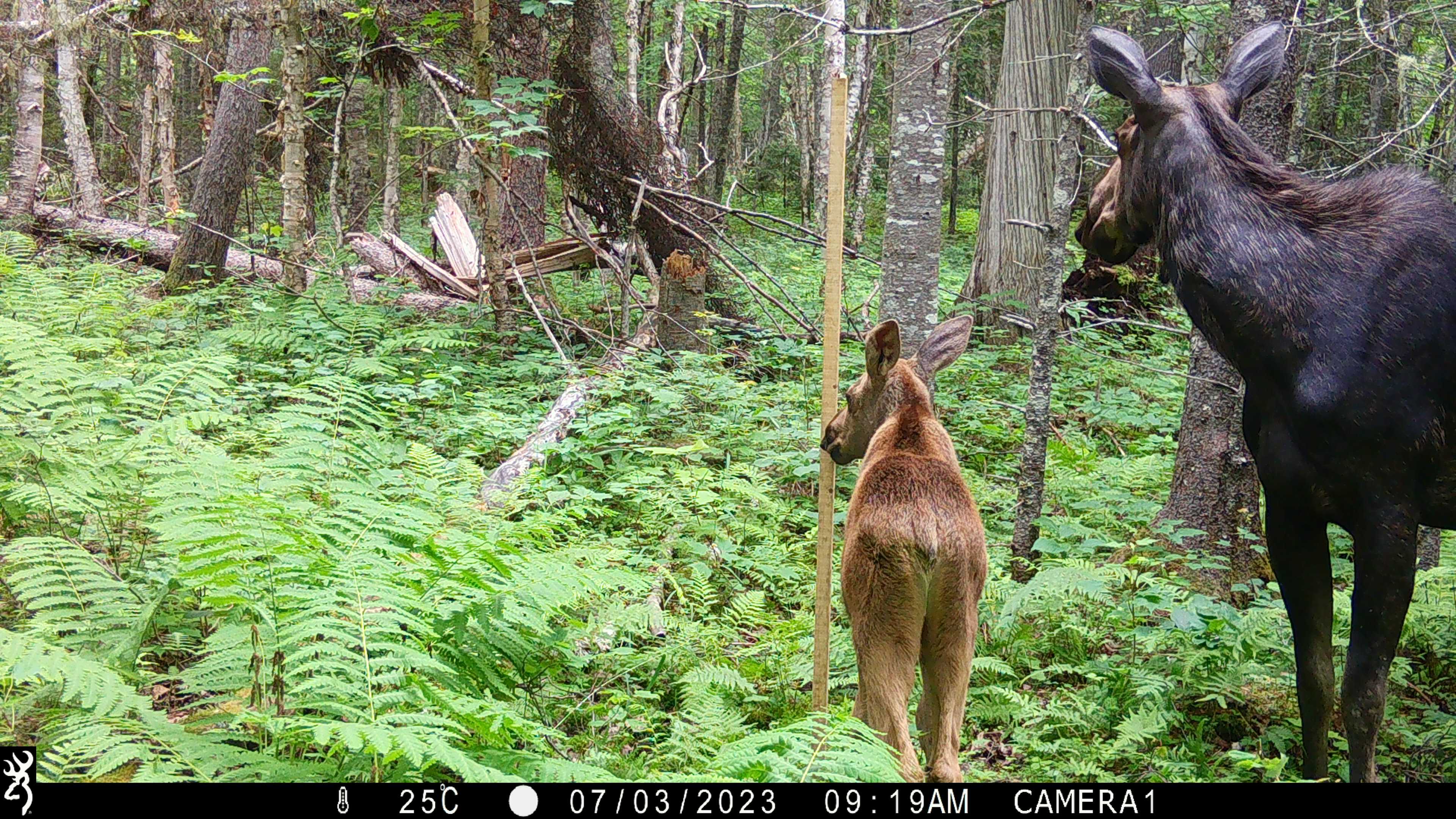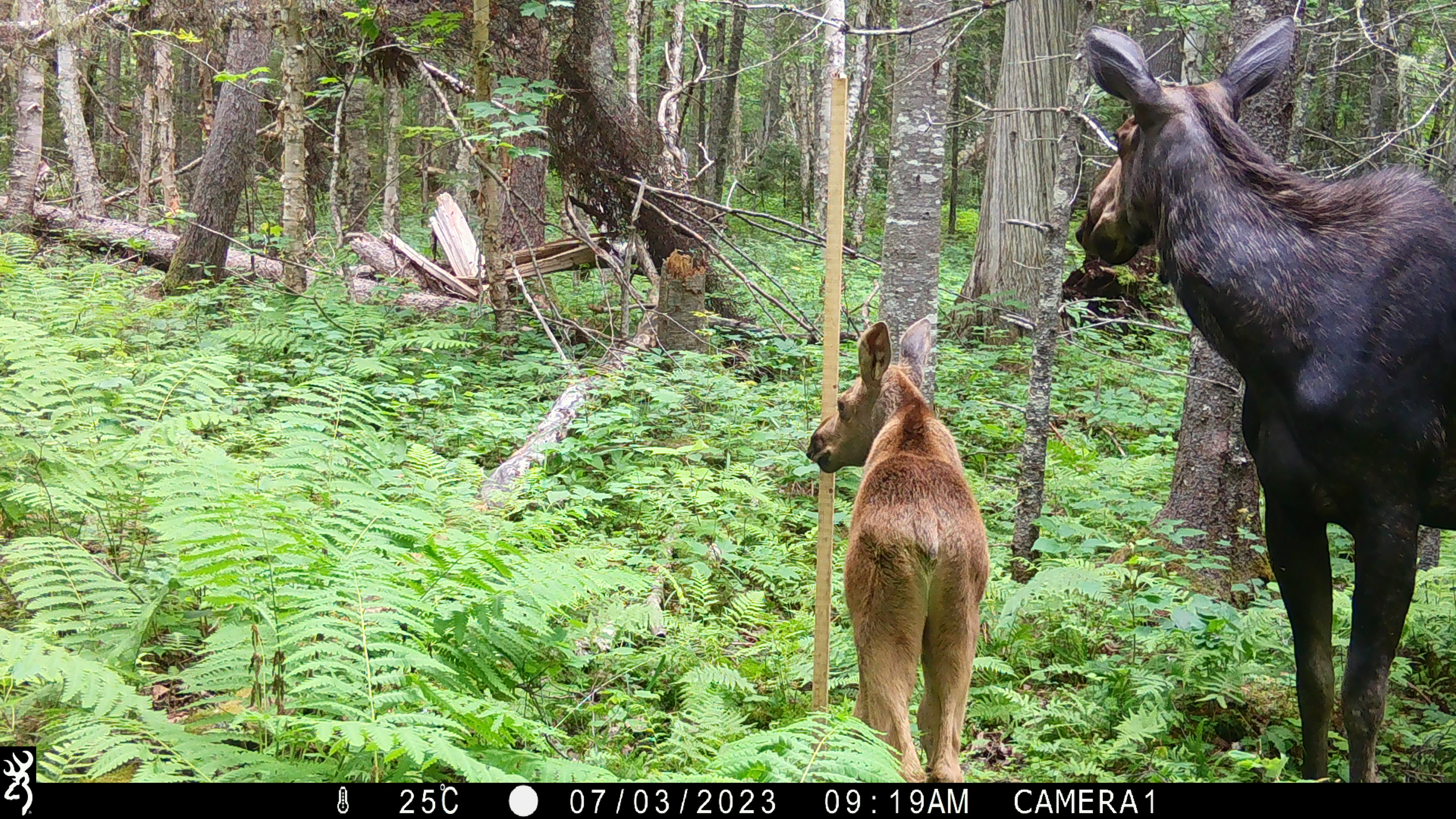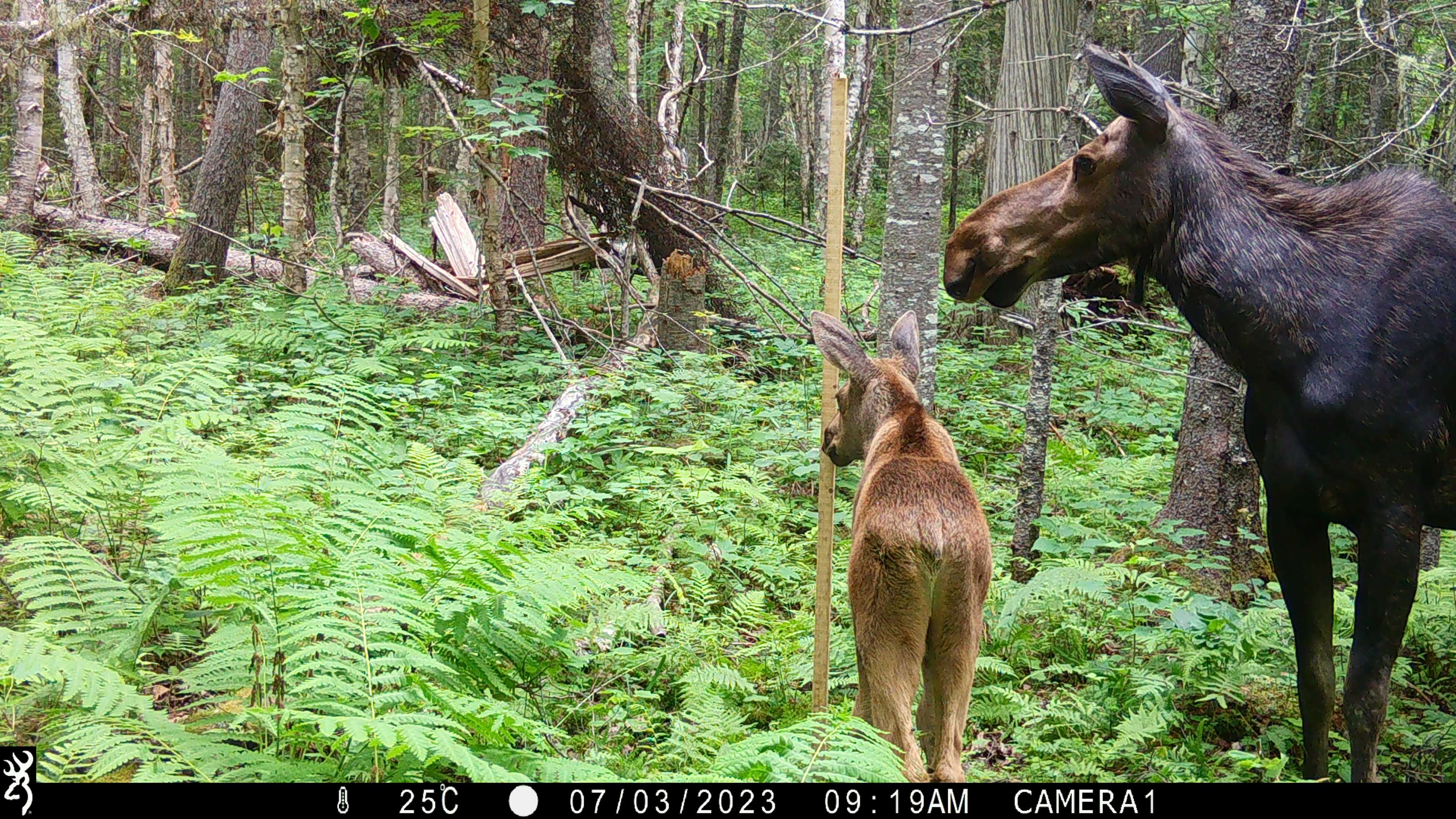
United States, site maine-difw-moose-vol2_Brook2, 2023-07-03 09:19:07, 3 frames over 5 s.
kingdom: Animalia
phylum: Chordata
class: Mammalia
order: Artiodactyla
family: Cervidae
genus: Alces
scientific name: Alces alces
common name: moose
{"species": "moose (Alces alces)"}